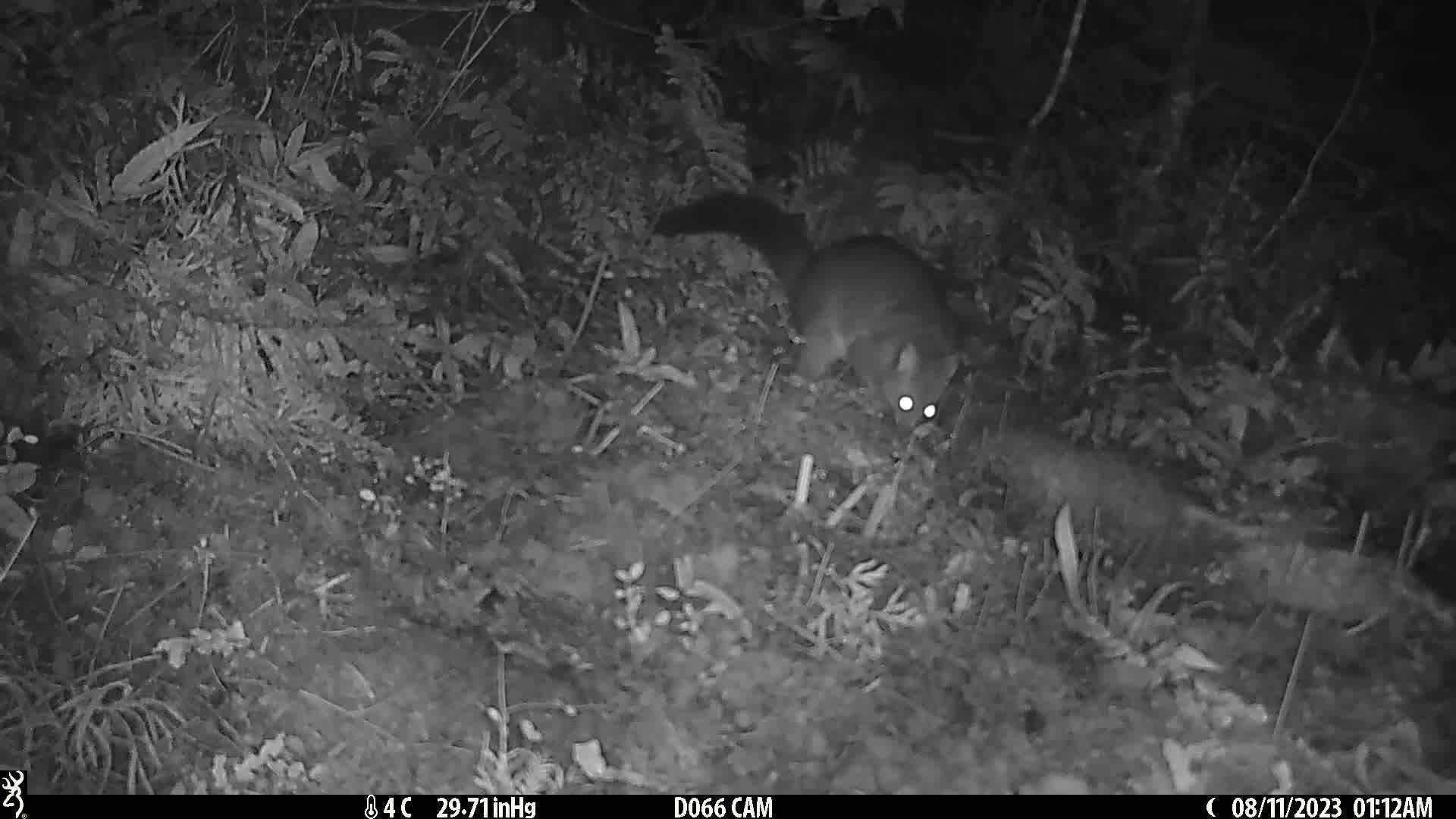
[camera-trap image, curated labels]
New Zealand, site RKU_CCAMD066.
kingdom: Animalia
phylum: Chordata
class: Mammalia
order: Diprotodontia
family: Phalangeridae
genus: Trichosurus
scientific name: Trichosurus vulpecula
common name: common brushtail possum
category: possum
Possum (common brushtail possum) (Trichosurus vulpecula).